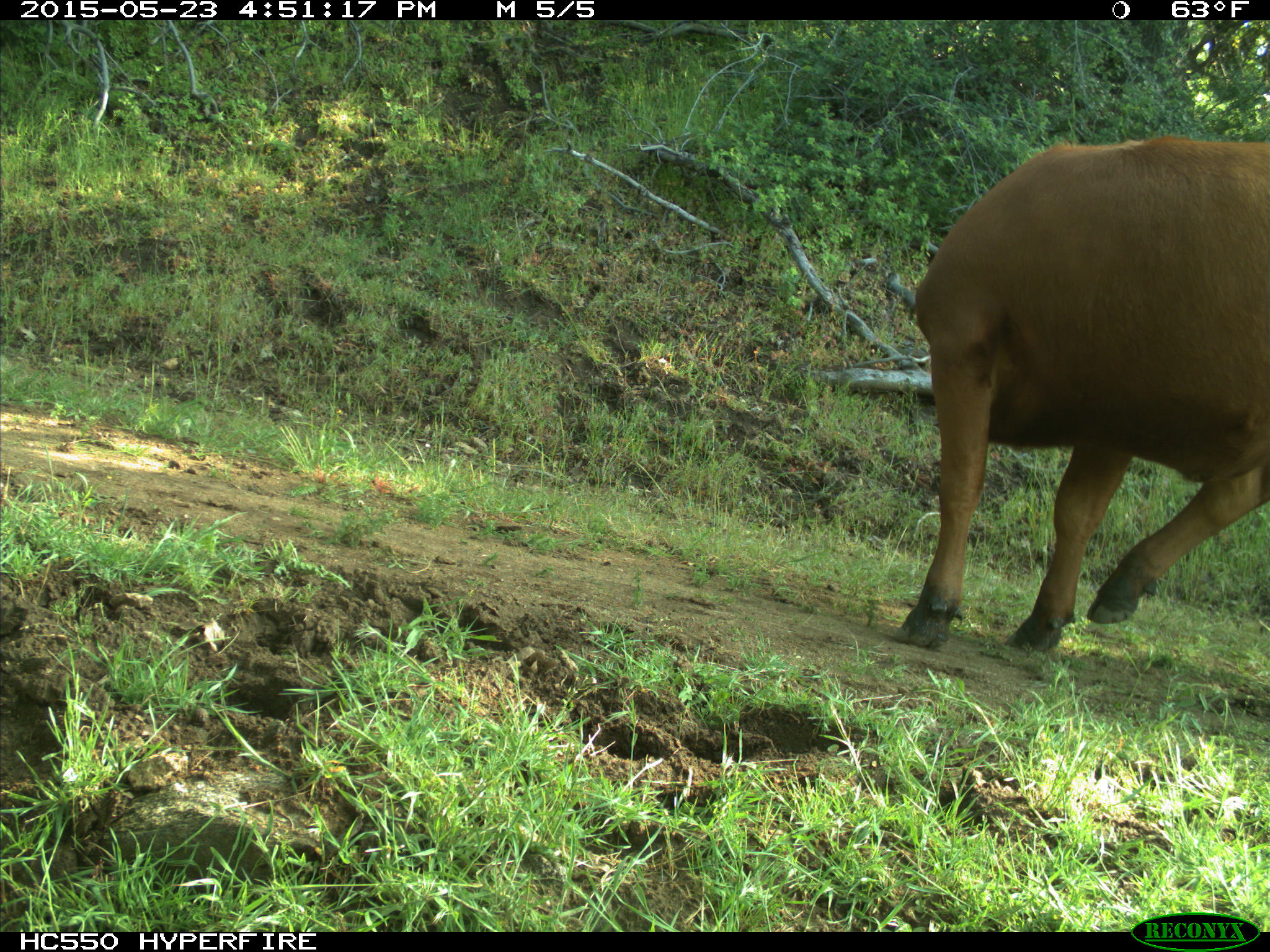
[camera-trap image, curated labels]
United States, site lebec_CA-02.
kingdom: Animalia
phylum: Chordata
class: Mammalia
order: Artiodactyla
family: Bovidae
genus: Bos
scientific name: Bos taurus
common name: domestic cow